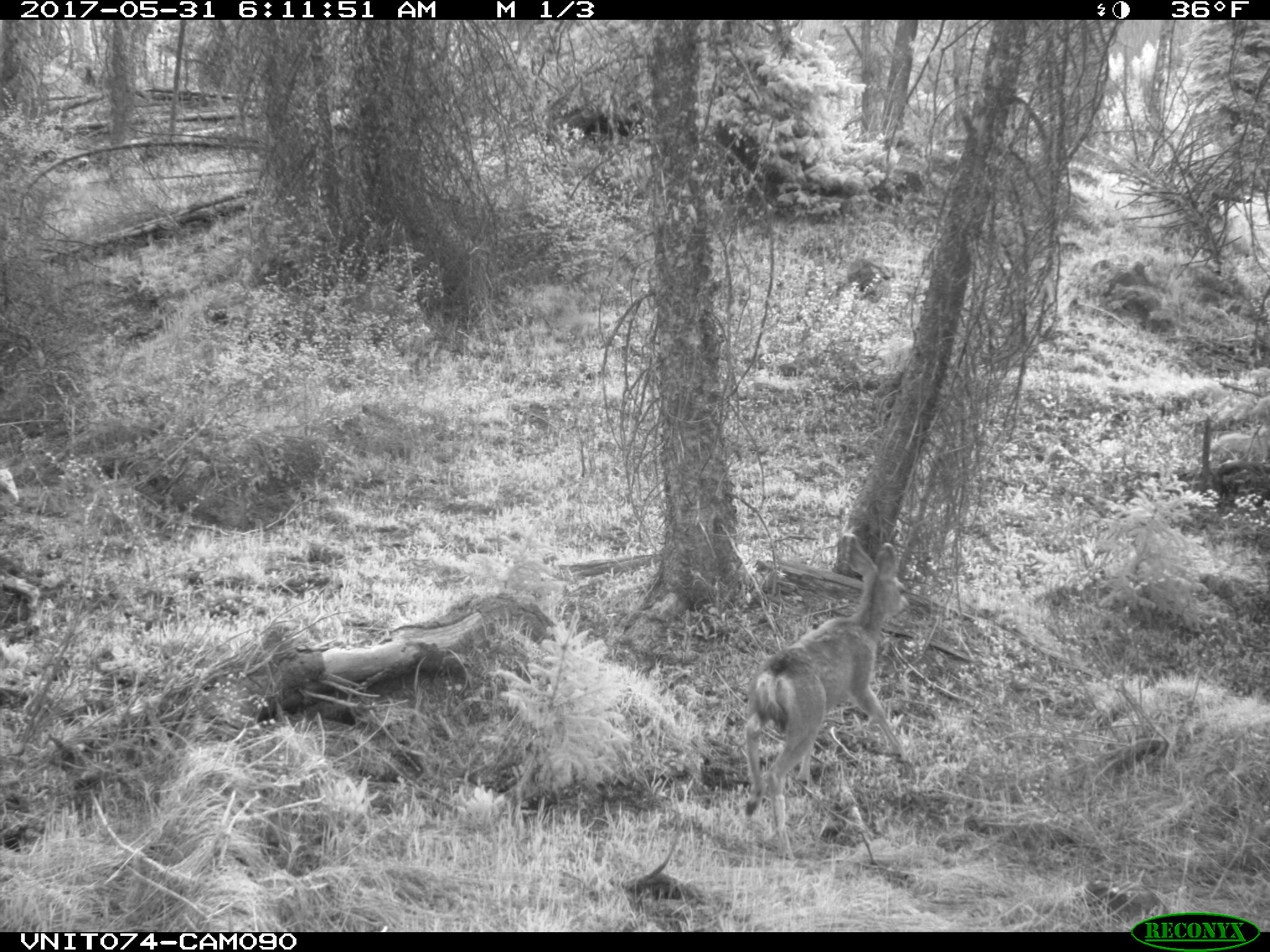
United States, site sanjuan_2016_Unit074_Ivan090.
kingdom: Animalia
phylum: Chordata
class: Mammalia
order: Artiodactyla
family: Cervidae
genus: Odocoileus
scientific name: Odocoileus hemionus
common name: mule deer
Odocoileus hemionus (mule deer).